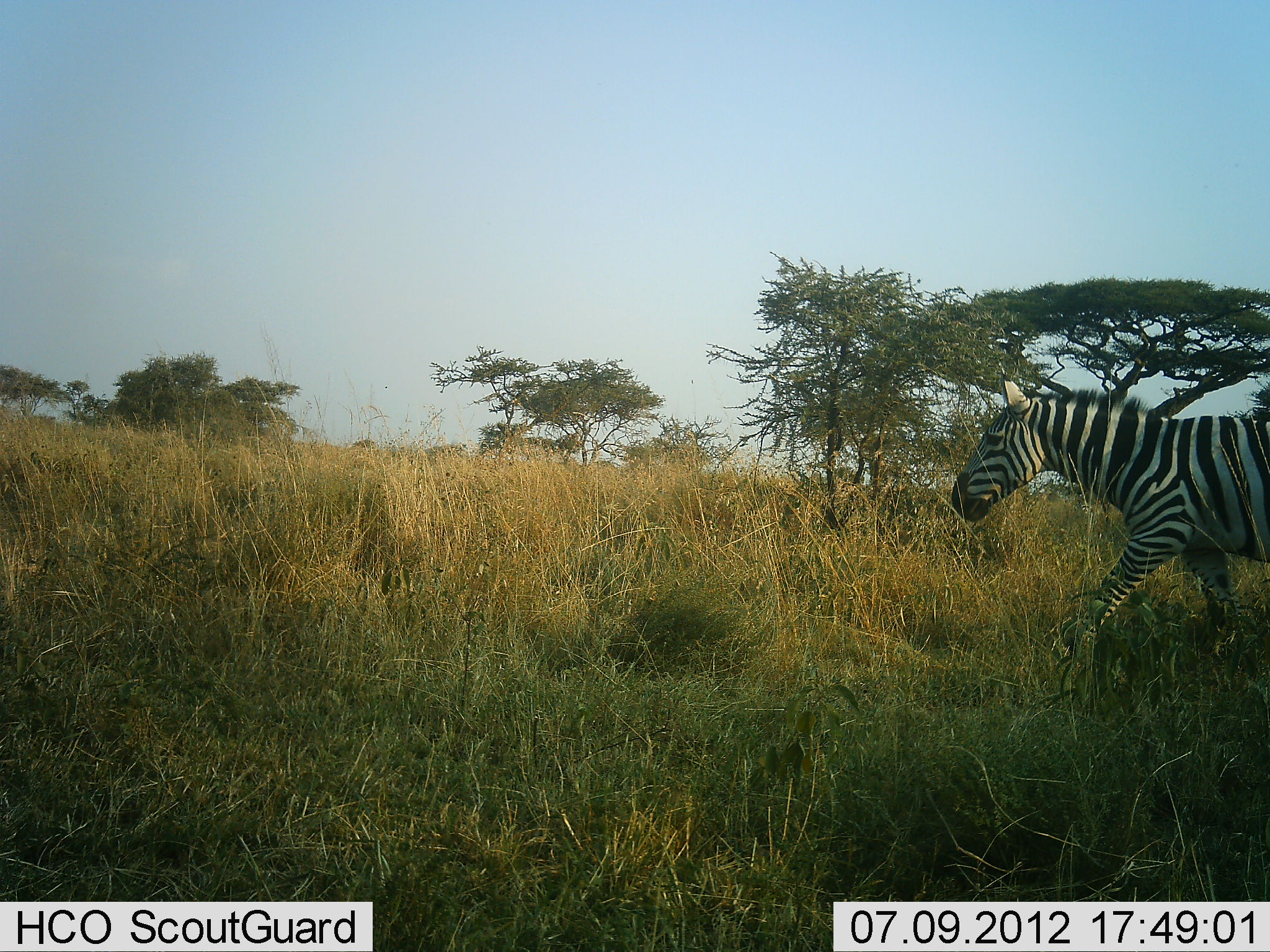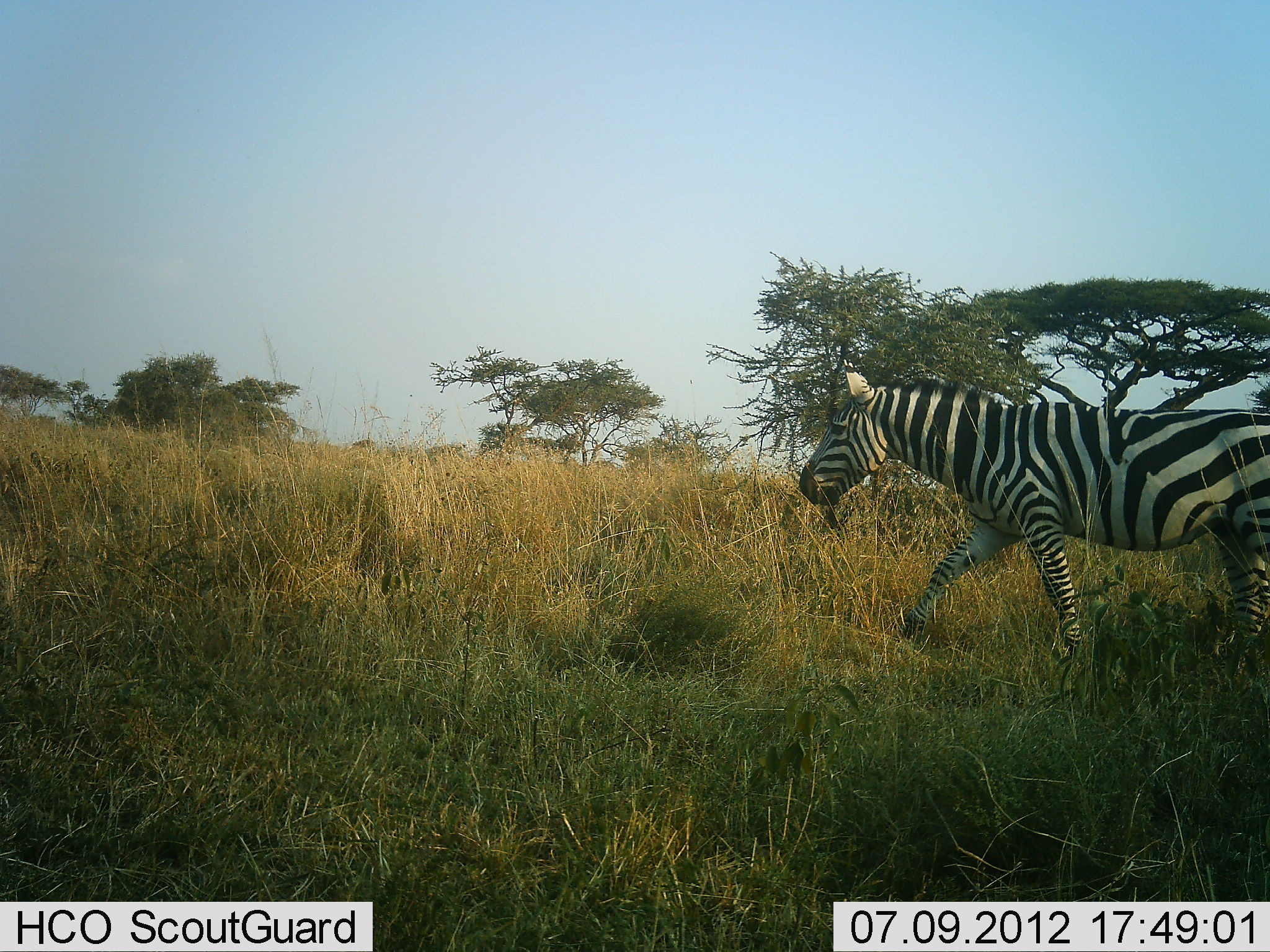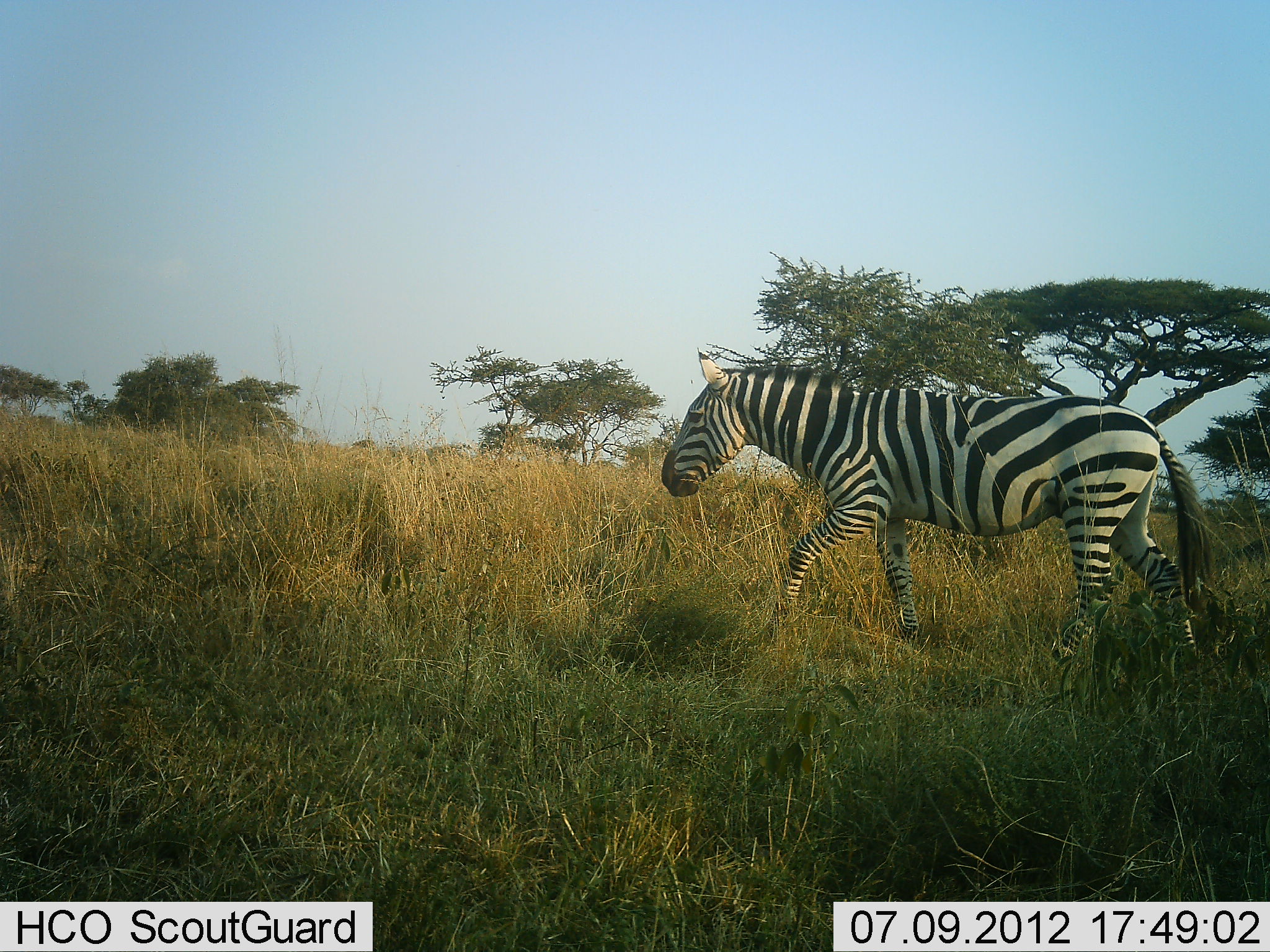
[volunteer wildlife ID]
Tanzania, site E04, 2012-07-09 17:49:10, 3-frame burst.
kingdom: Animalia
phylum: Chordata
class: Mammalia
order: Perissodactyla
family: Equidae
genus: Equus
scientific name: Equus quagga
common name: plains zebra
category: zebra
Zebra (plains zebra) (Equus quagga), count 1. Behavior (volunteer vote fractions): standing 0%, resting 0%, moving 100%, interacting 0%. Young present (vote fraction): 0%. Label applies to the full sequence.